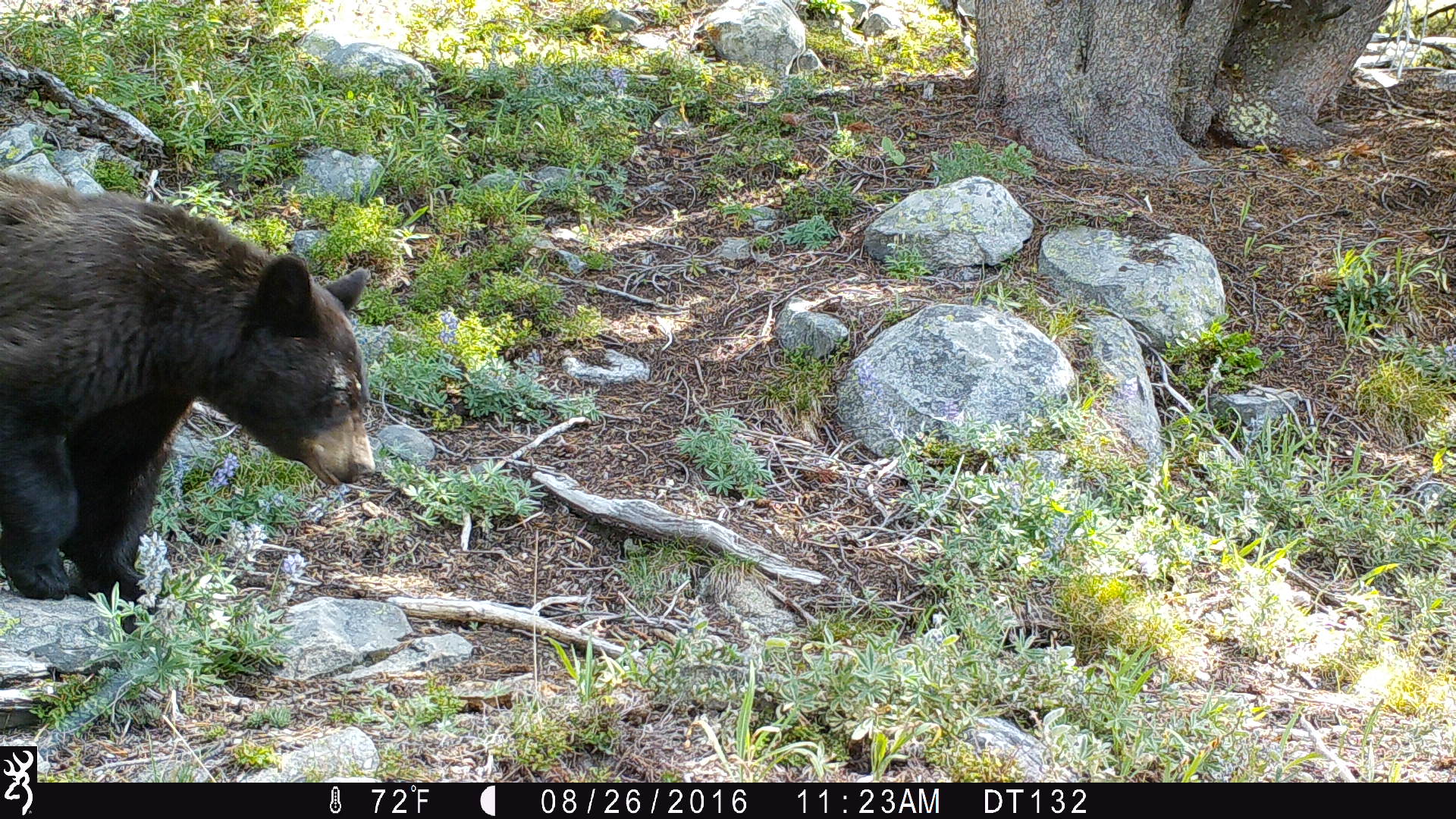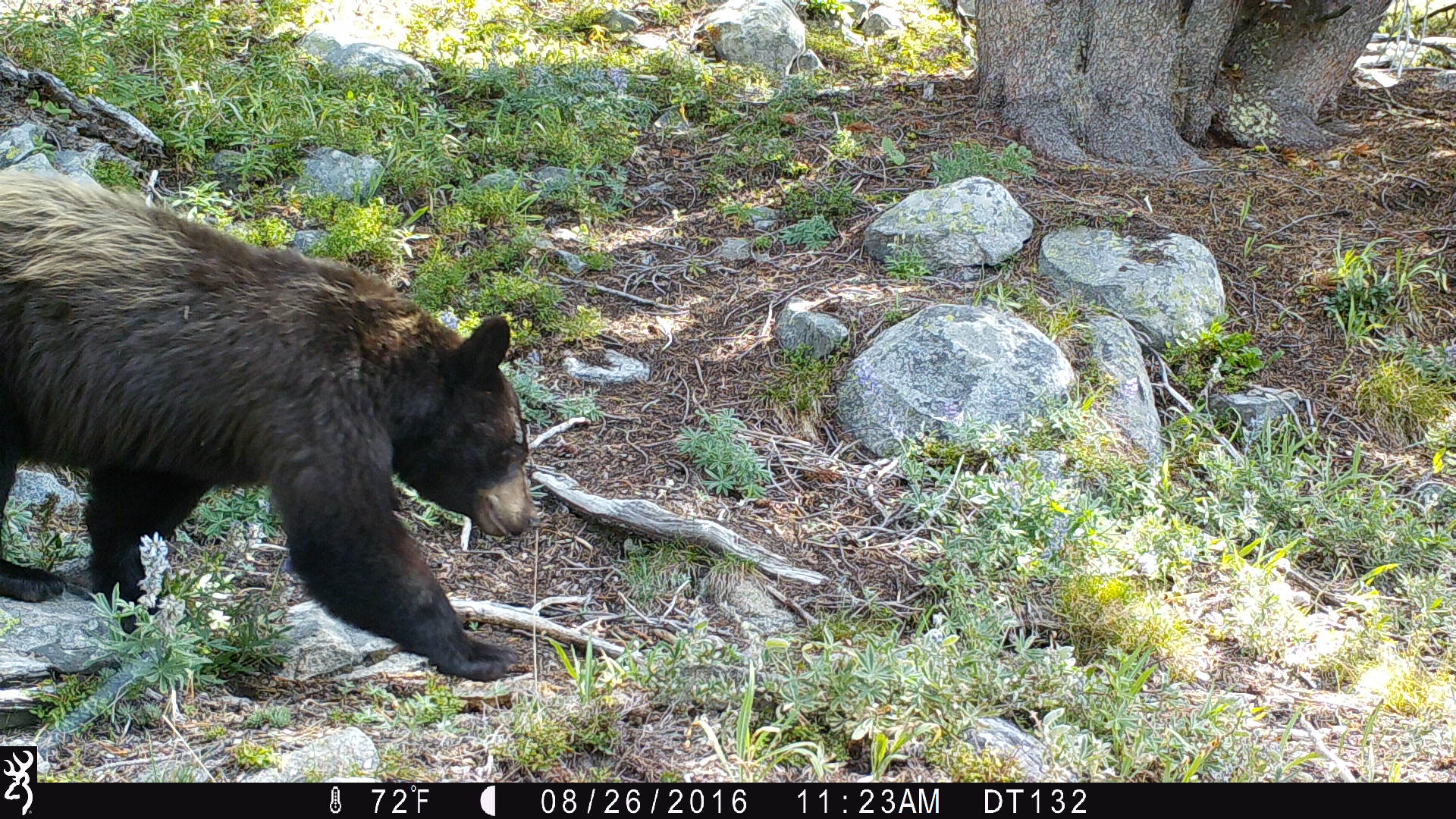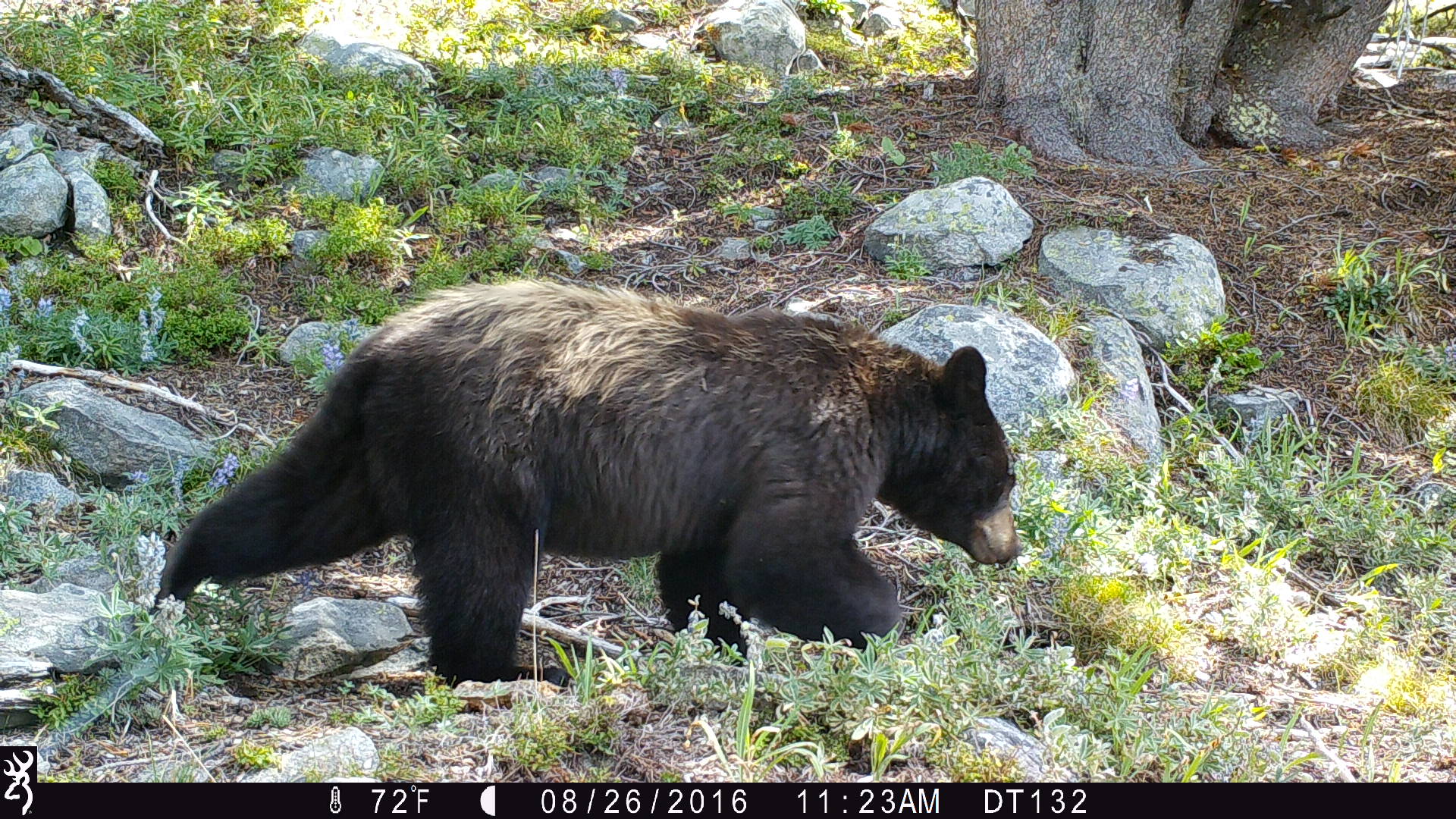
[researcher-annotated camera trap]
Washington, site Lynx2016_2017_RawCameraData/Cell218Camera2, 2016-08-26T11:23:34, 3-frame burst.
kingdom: Animalia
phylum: Chordata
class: Mammalia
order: Carnivora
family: Ursidae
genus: Ursus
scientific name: Ursus americanus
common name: american black bear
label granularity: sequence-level